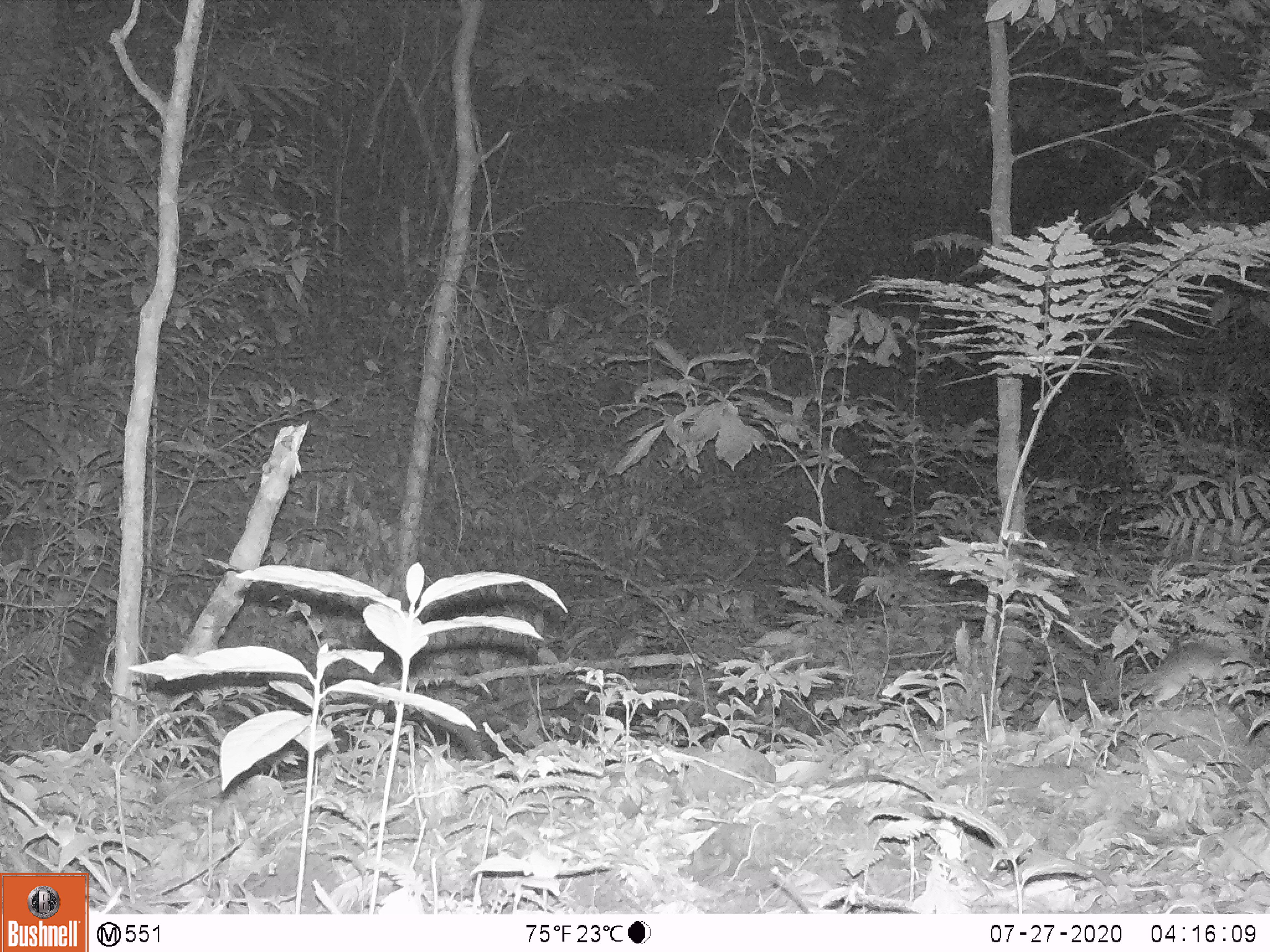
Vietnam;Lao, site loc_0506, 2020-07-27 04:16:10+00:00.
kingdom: Animalia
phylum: Chordata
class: Mammalia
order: Rodentia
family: Muridae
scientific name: Muridae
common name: old-world mice and rats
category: unidentified murid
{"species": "unidentified murid (old-world mice and rats) (Muridae)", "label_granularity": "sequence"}